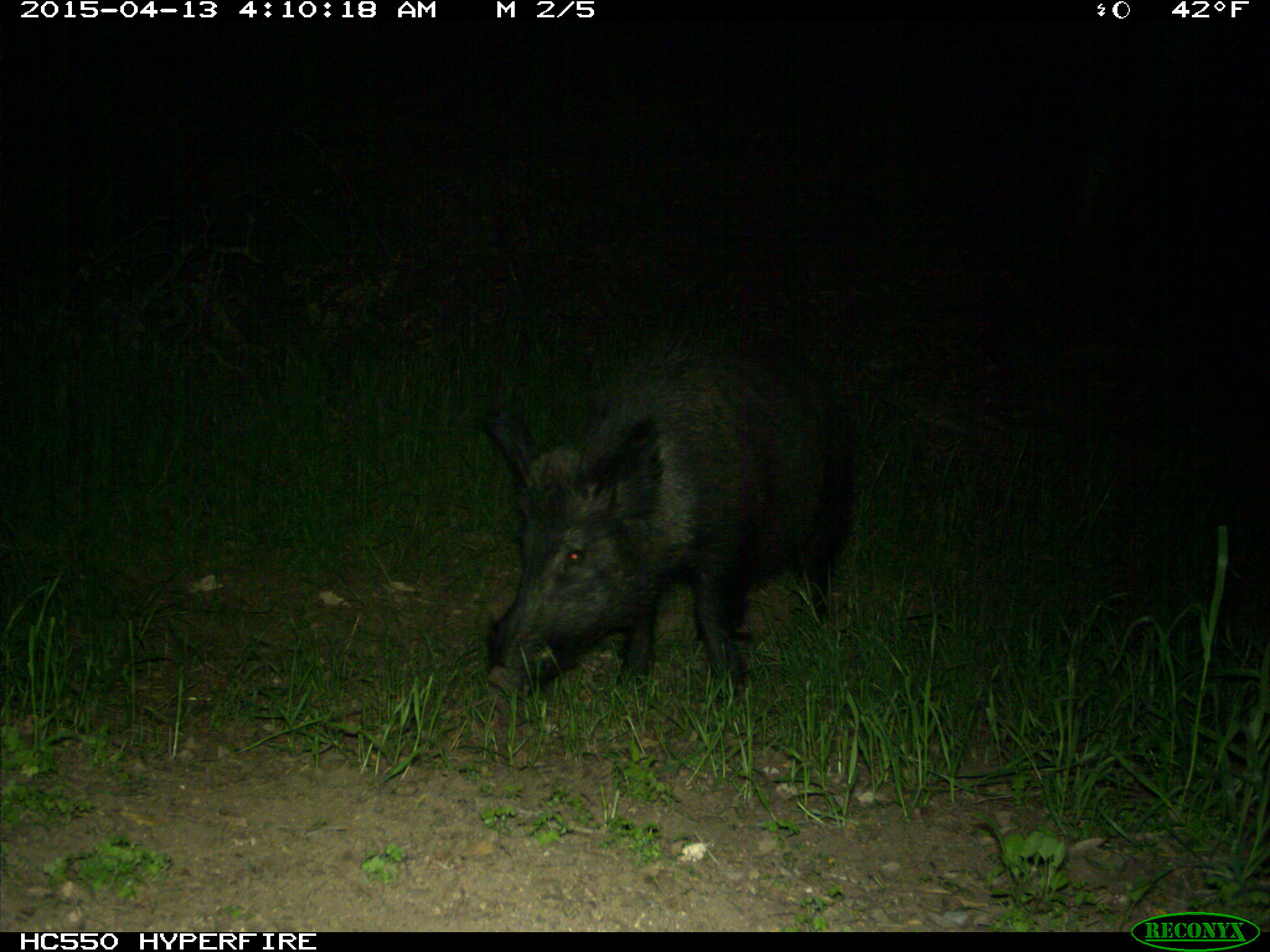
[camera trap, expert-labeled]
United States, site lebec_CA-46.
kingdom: Animalia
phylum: Chordata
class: Mammalia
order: Artiodactyla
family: Suidae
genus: Sus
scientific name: Sus scrofa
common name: wild boar